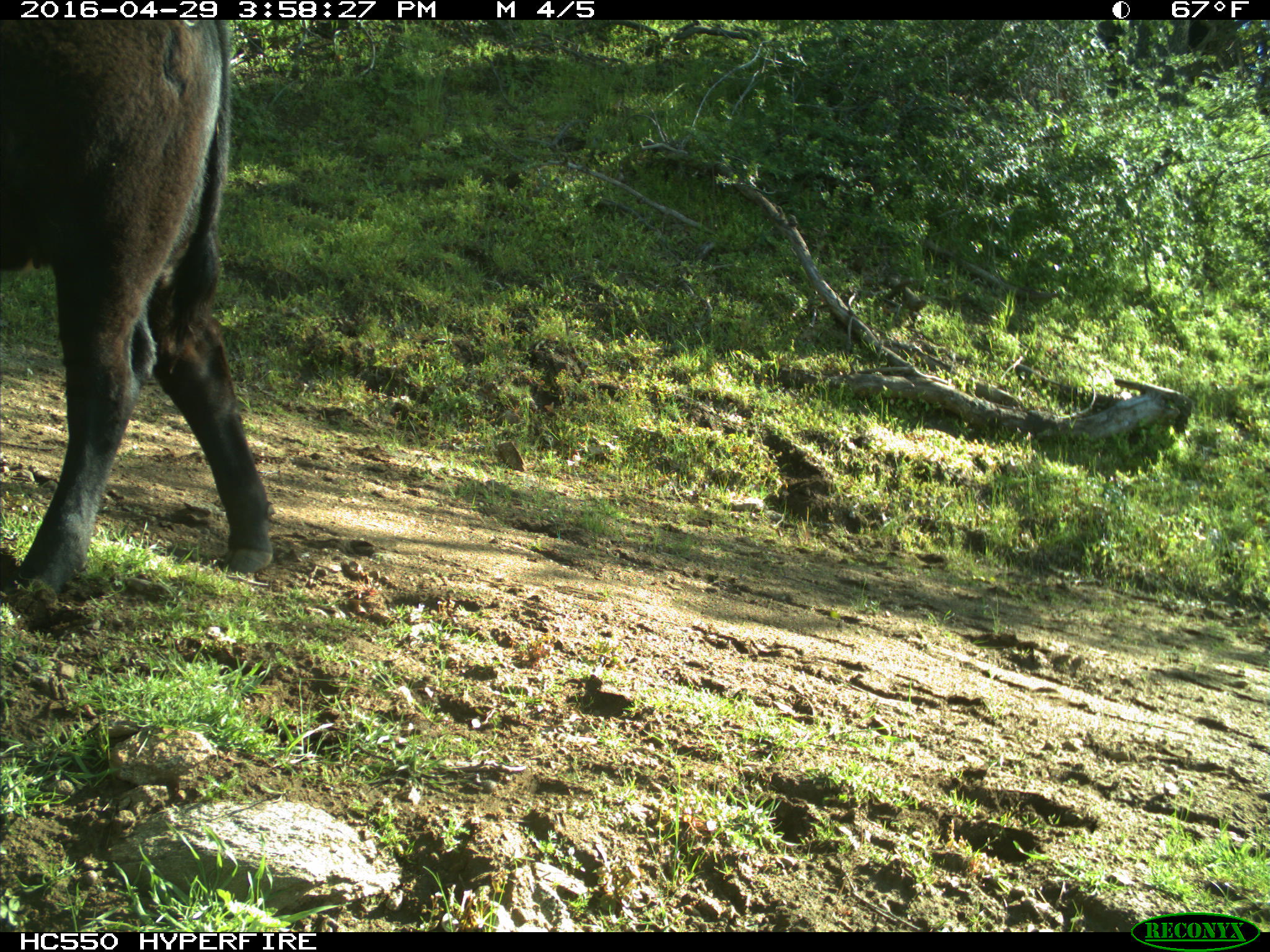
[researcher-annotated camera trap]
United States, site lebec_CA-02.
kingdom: Animalia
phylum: Chordata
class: Mammalia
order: Artiodactyla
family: Bovidae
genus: Bos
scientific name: Bos taurus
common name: domestic cow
Bos taurus (domestic cow).